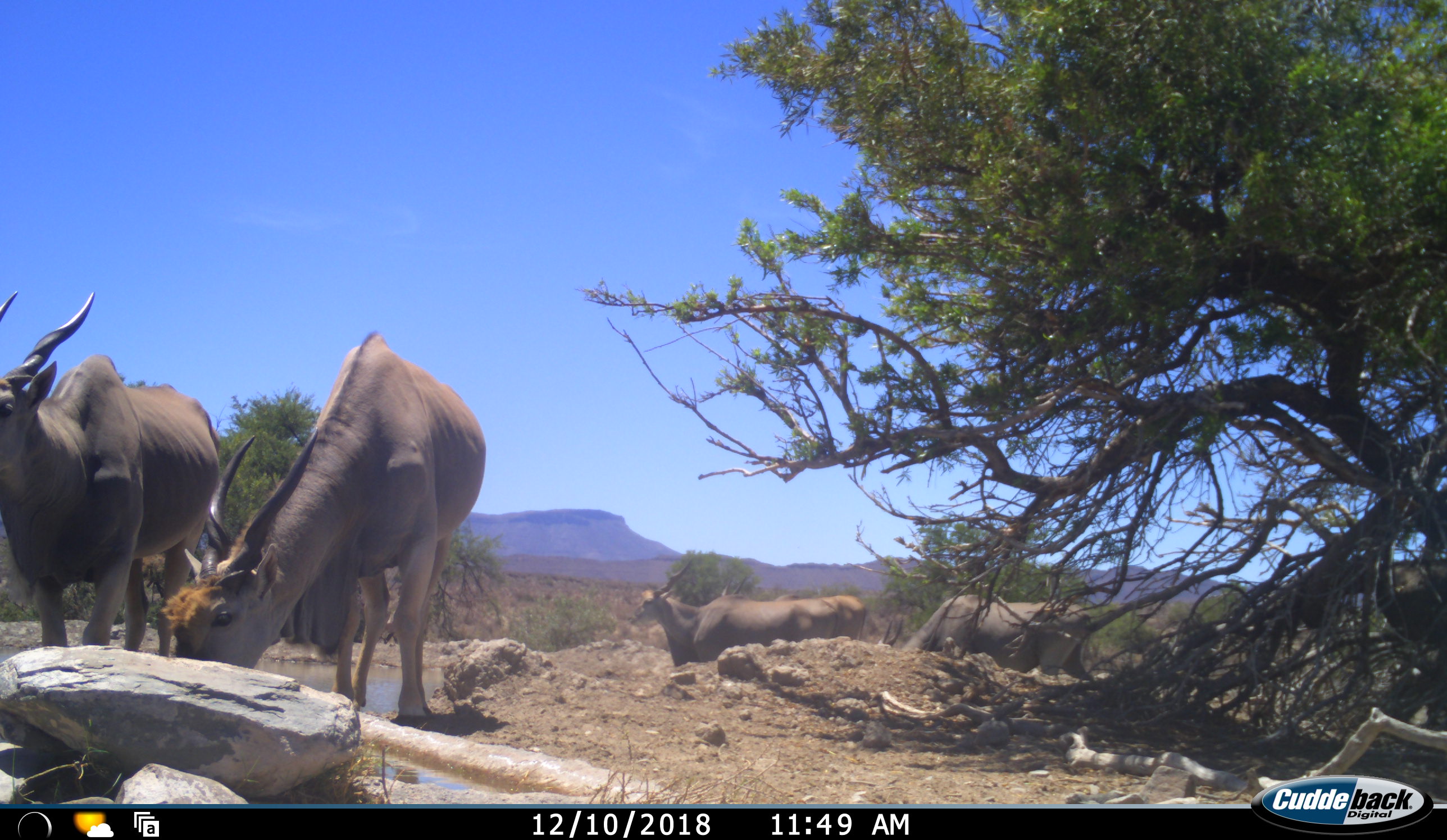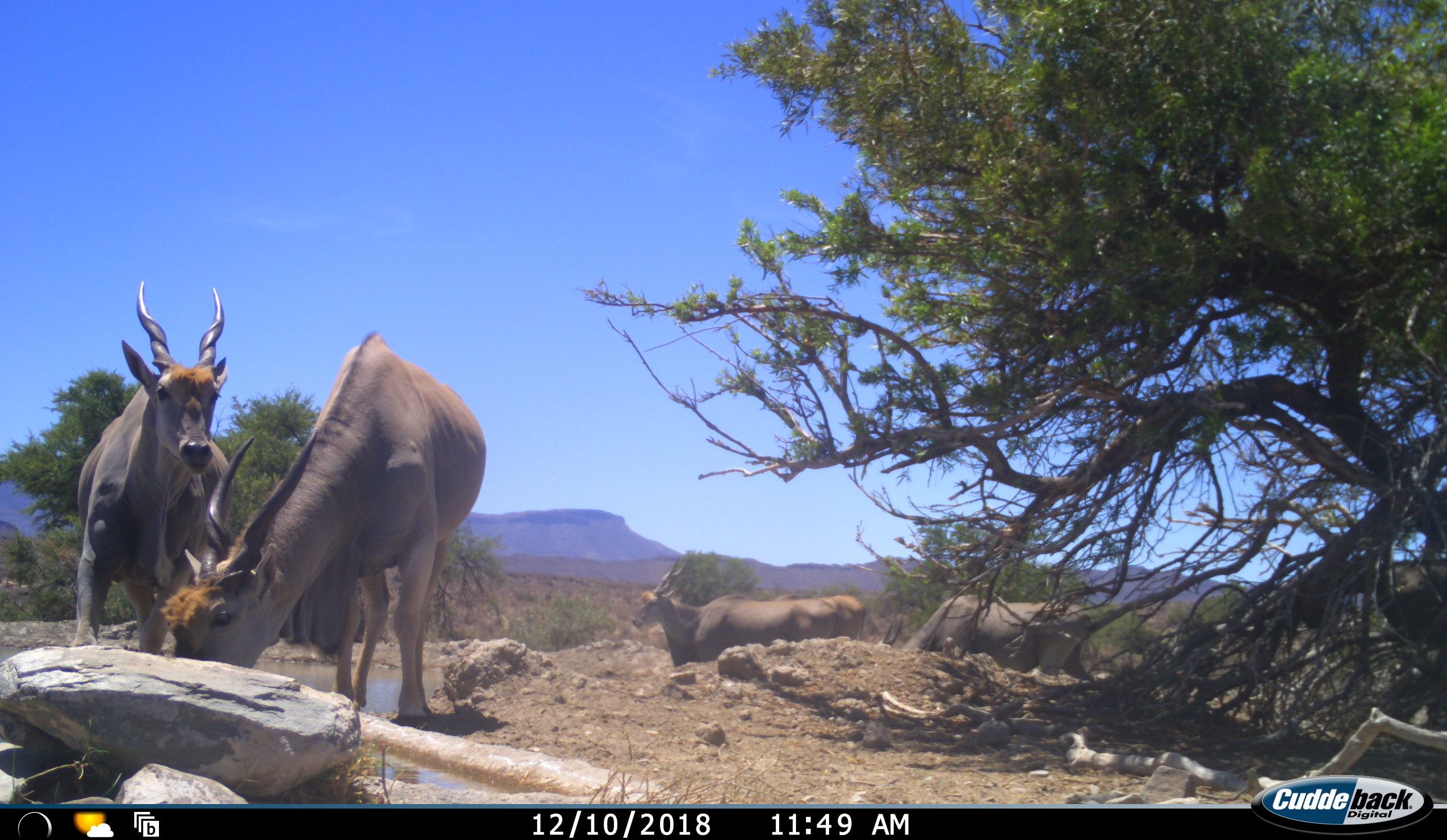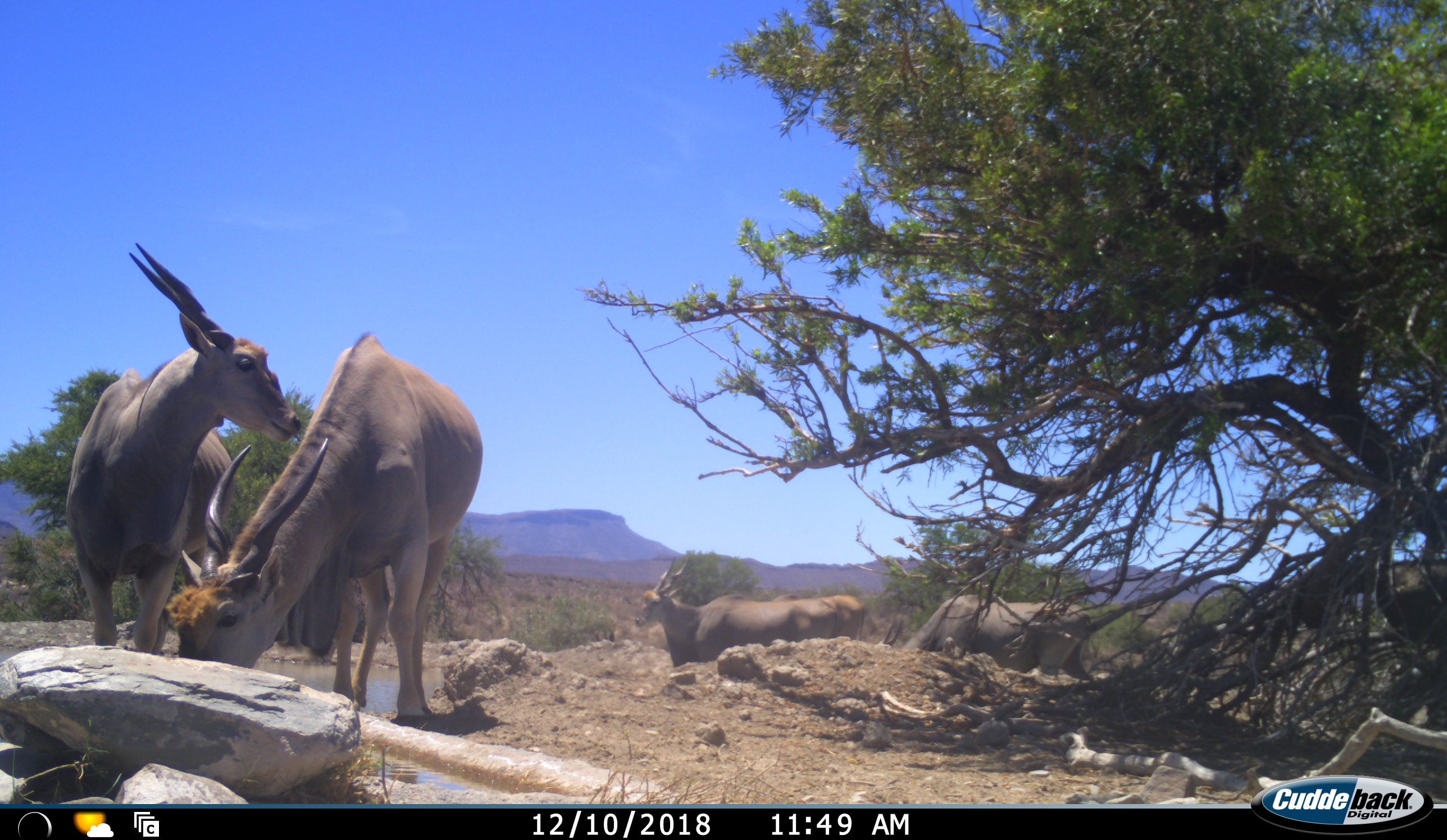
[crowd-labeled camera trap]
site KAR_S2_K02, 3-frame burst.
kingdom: Animalia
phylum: Chordata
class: Mammalia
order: Artiodactyla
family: Bovidae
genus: Tragelaphus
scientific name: Tragelaphus oryx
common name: eland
Eland (Tragelaphus oryx), count 5. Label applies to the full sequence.